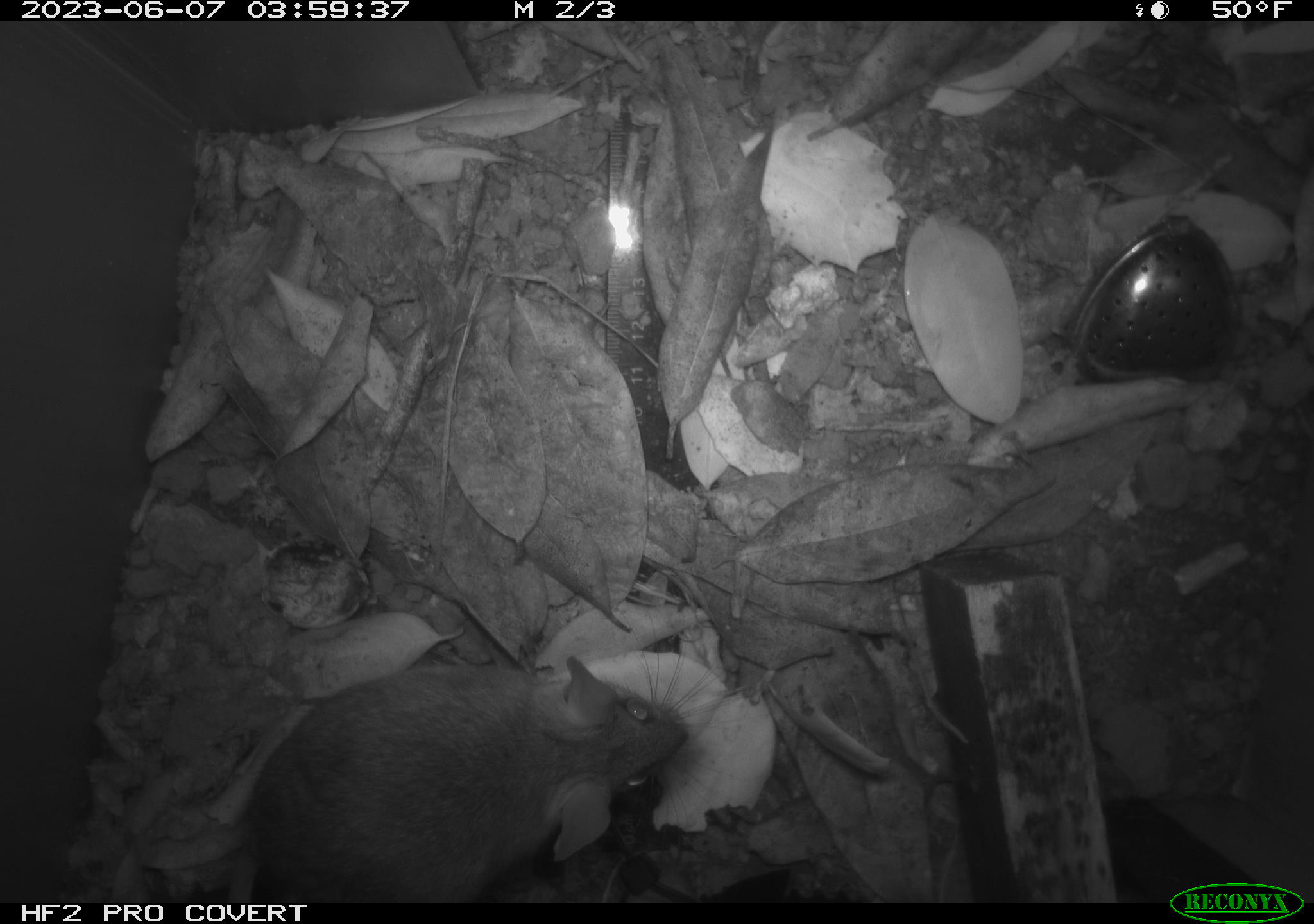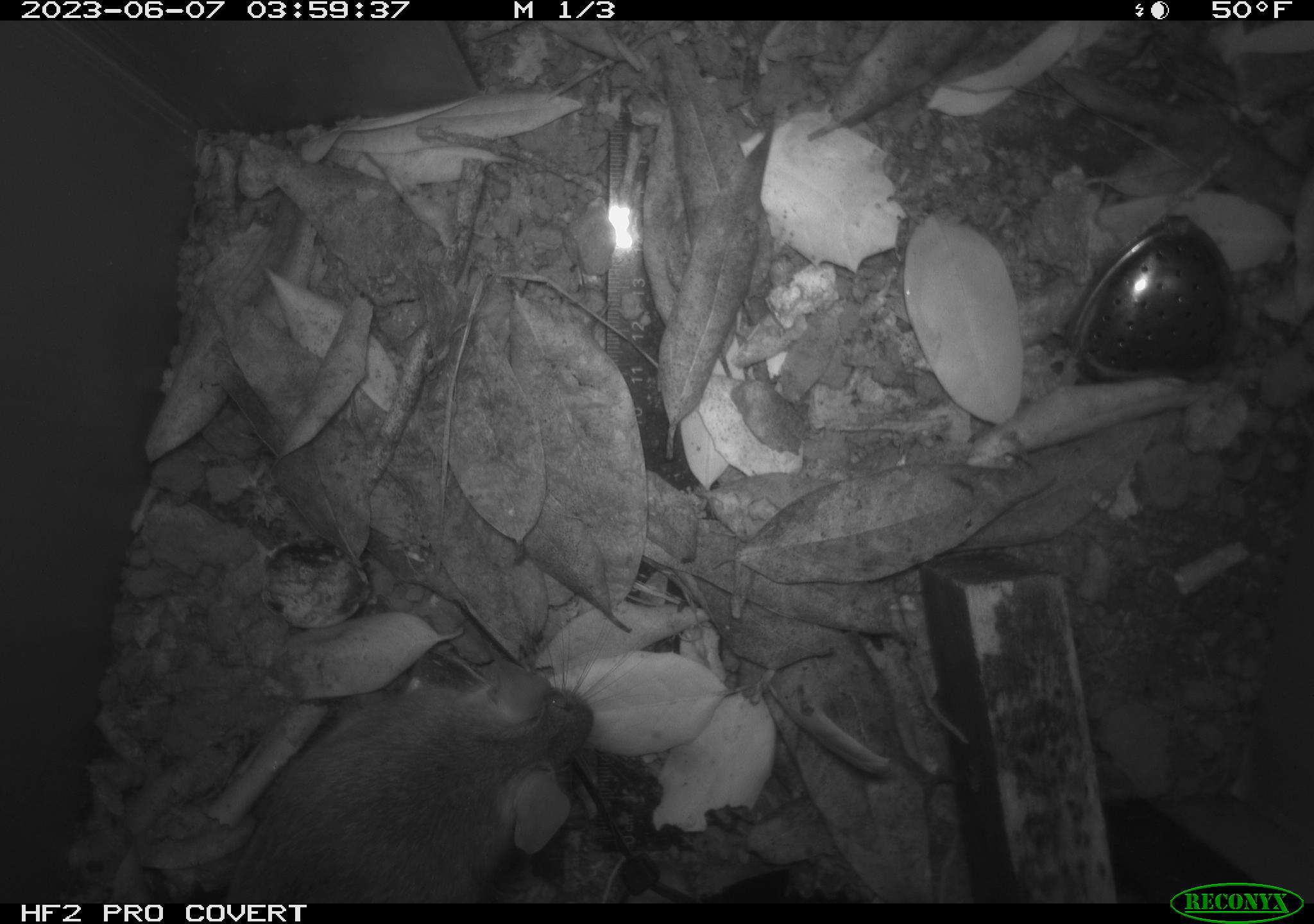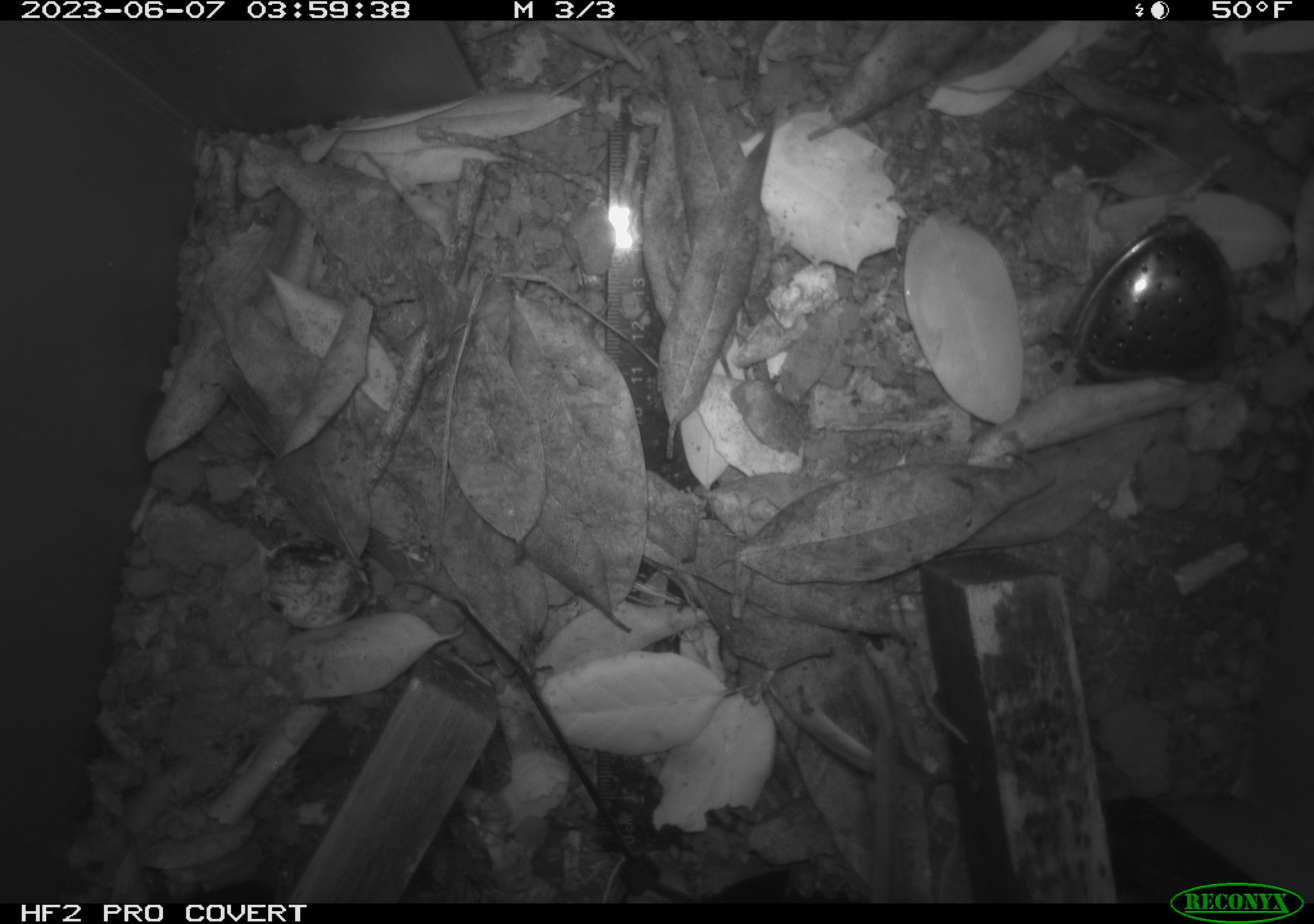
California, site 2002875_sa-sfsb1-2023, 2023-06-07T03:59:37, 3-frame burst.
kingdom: Animalia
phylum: Chordata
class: Mammalia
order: Rodentia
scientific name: Rodentia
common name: mouse species